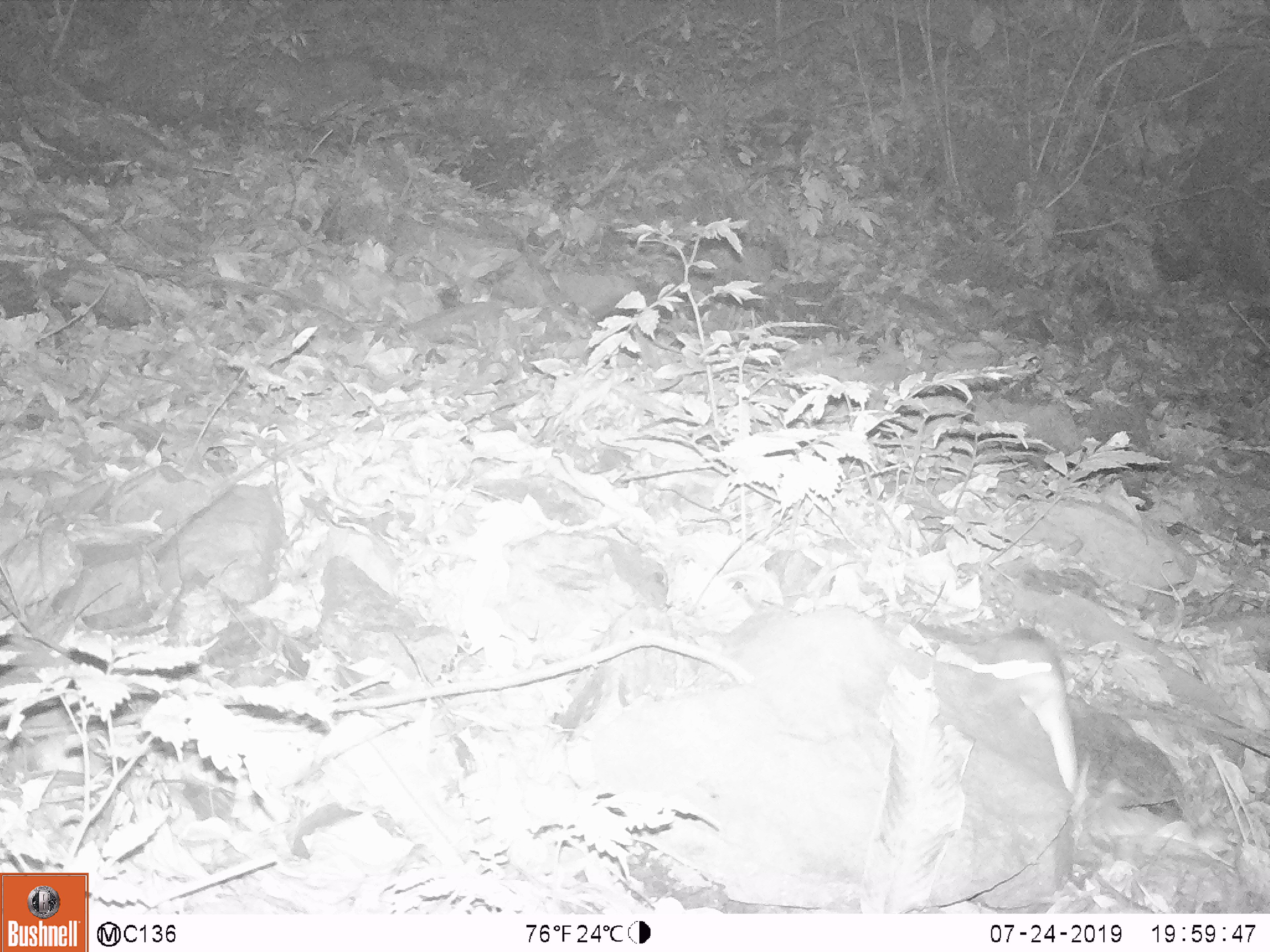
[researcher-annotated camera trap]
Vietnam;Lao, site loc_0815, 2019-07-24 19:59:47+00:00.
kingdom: Animalia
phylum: Chordata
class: Mammalia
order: Rodentia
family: Muridae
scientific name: Muridae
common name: old-world mice and rats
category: unidentified murid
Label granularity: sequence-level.